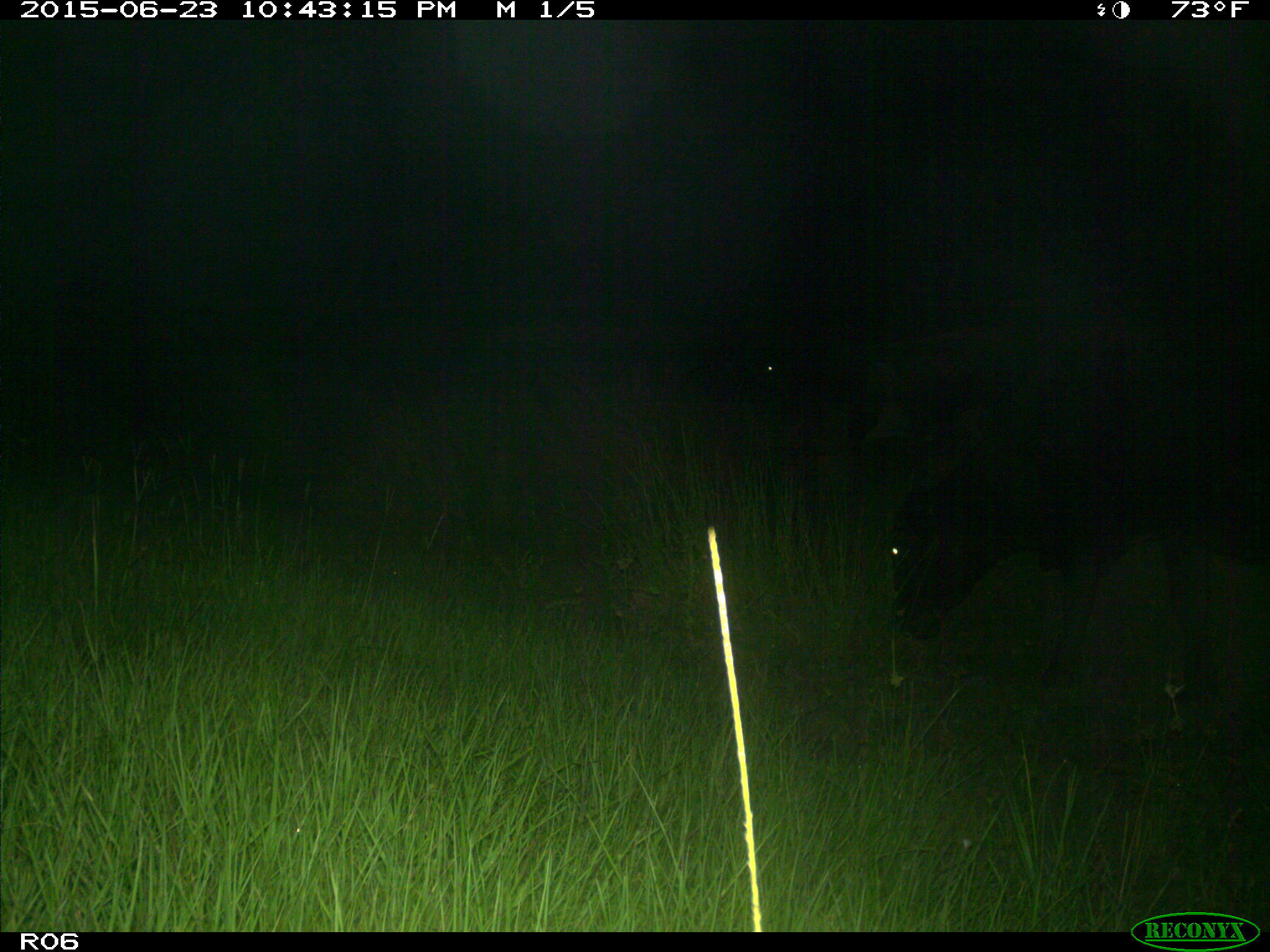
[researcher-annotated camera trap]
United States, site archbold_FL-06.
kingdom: Animalia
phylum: Chordata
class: Mammalia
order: Artiodactyla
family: Bovidae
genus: Bos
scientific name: Bos taurus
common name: domestic cow